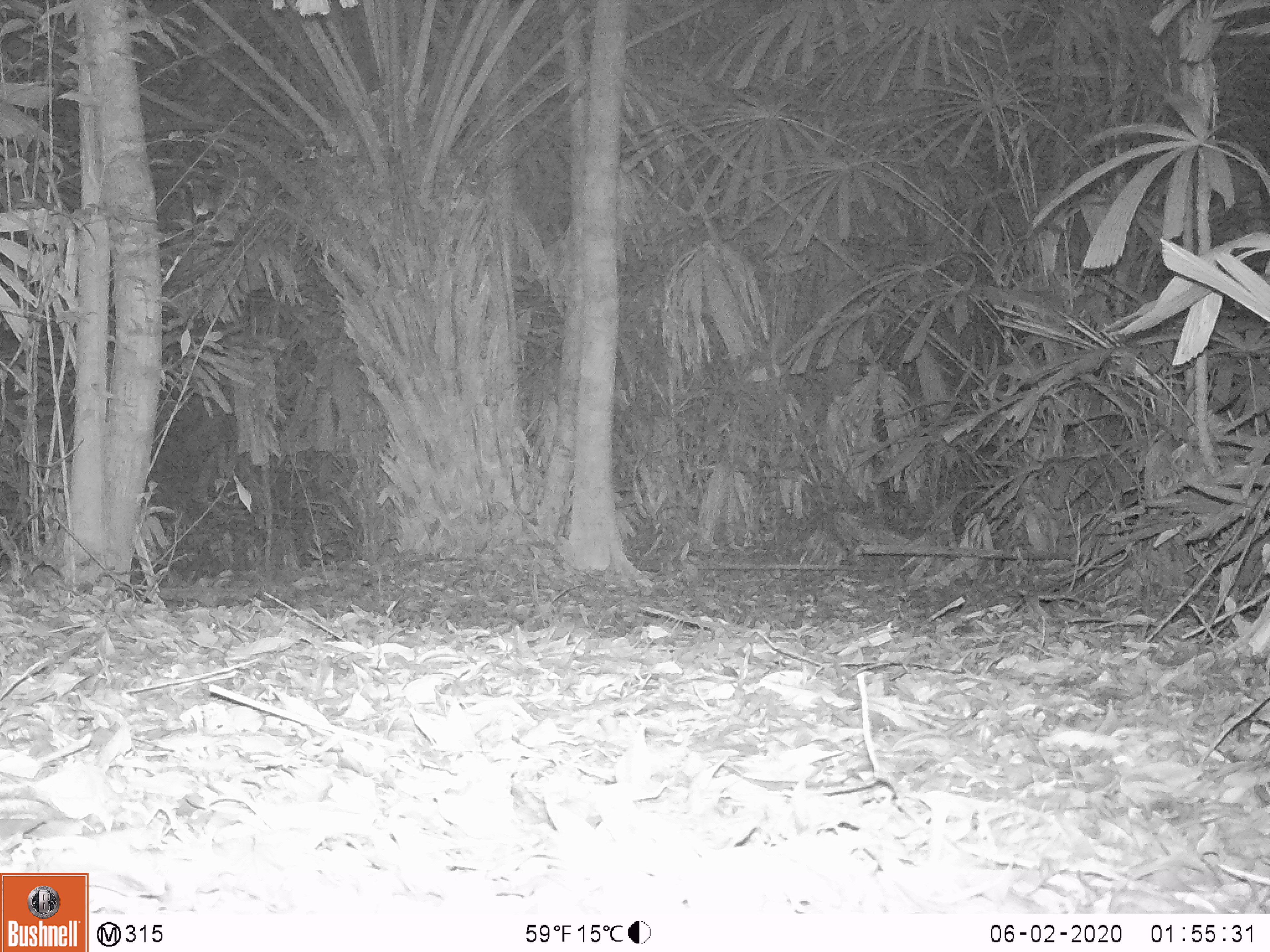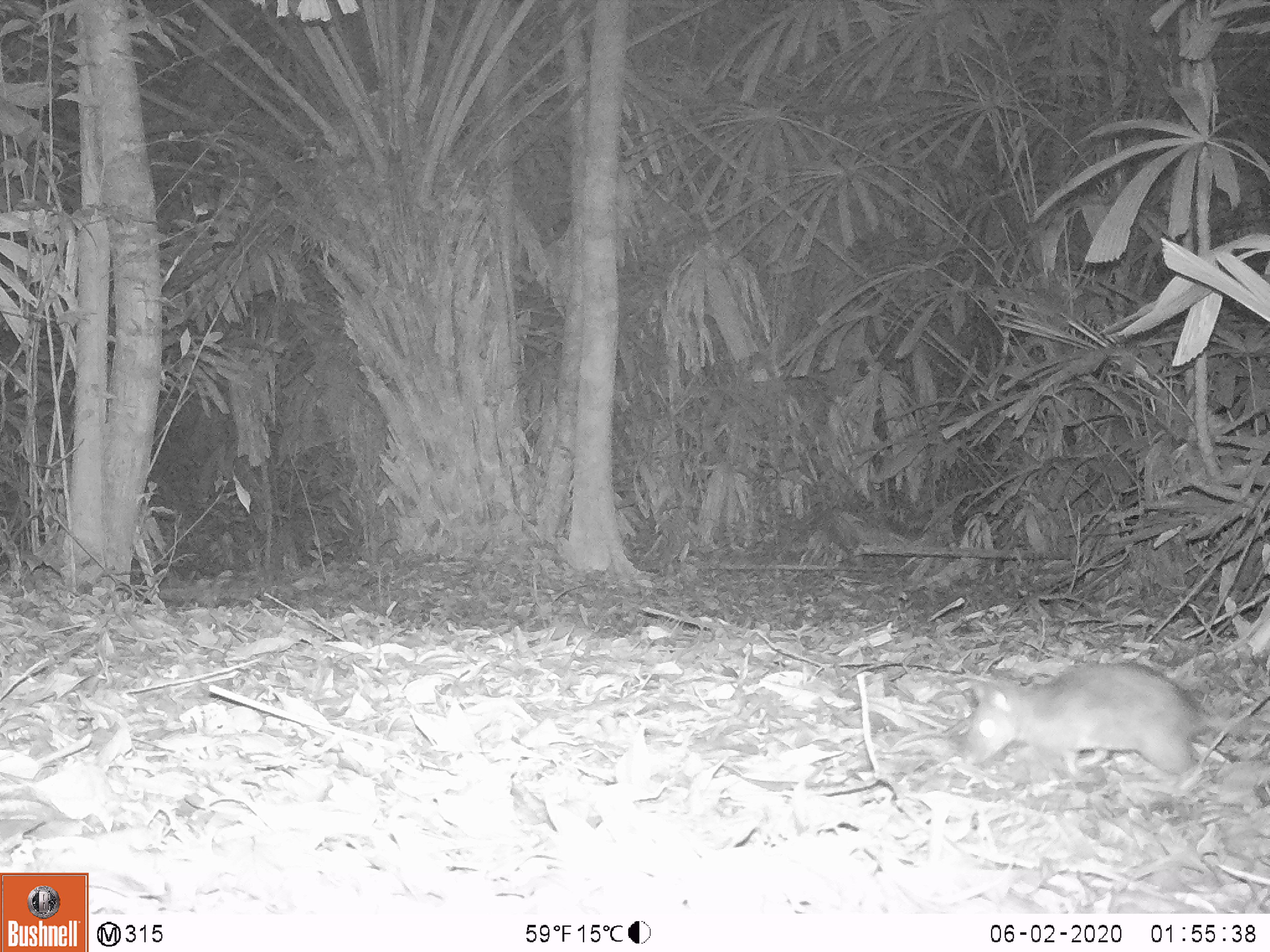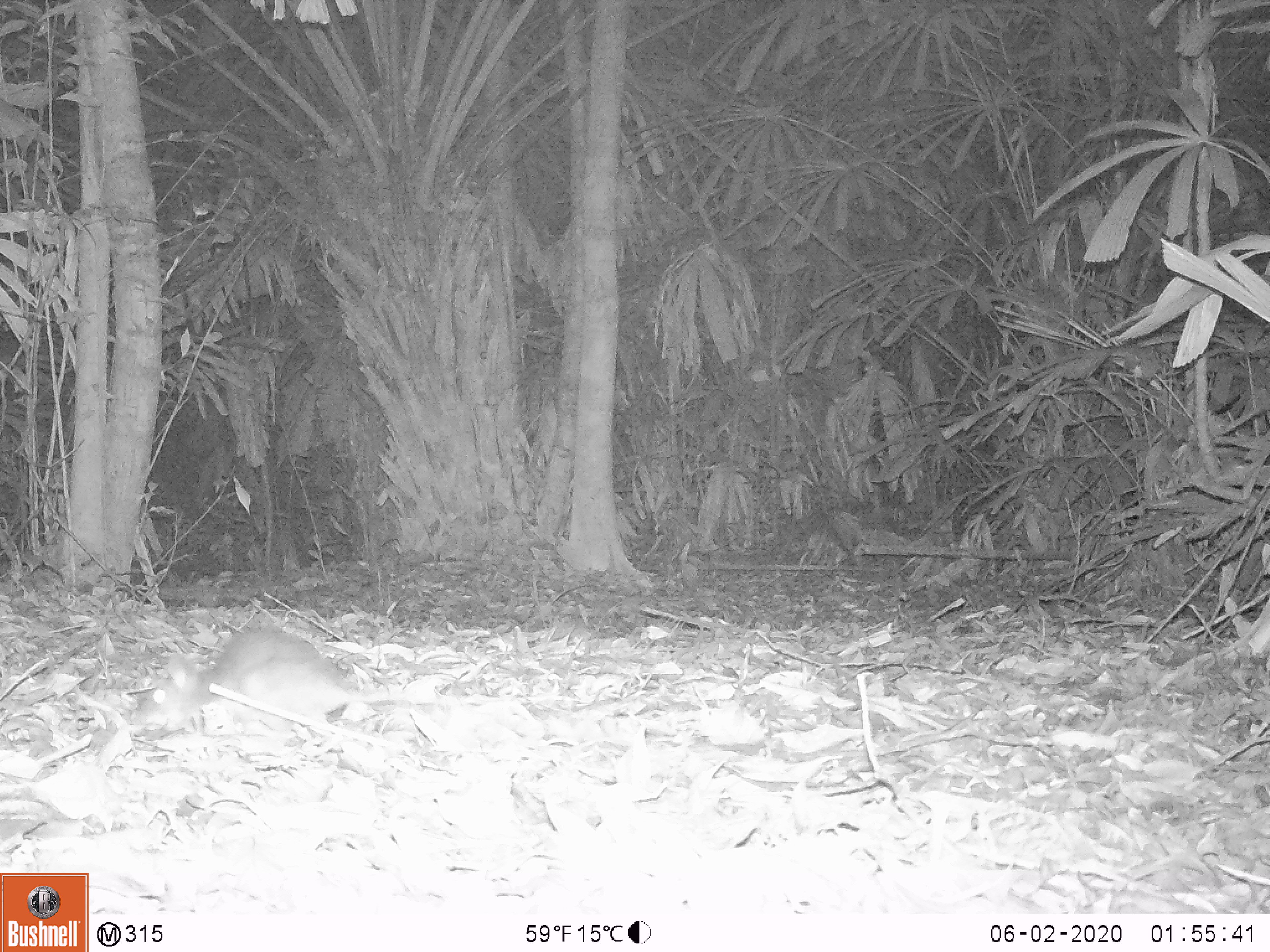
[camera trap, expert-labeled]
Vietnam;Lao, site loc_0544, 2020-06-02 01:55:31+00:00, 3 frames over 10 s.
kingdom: Animalia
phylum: Chordata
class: Mammalia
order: Rodentia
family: Muridae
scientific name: Muridae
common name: old-world mice and rats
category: unidentified murid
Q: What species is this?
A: Unidentified murid (old-world mice and rats) (Muridae).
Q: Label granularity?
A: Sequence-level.